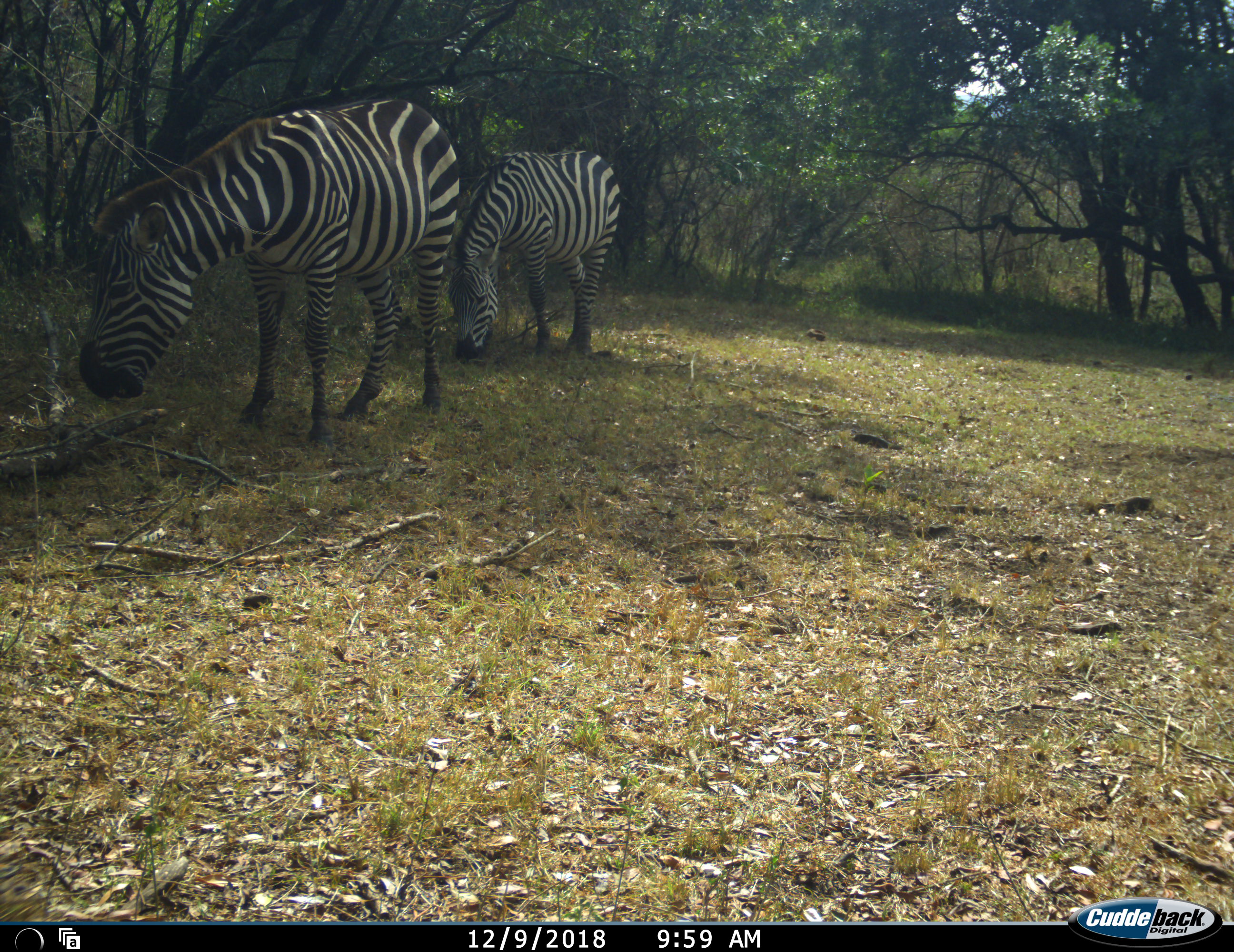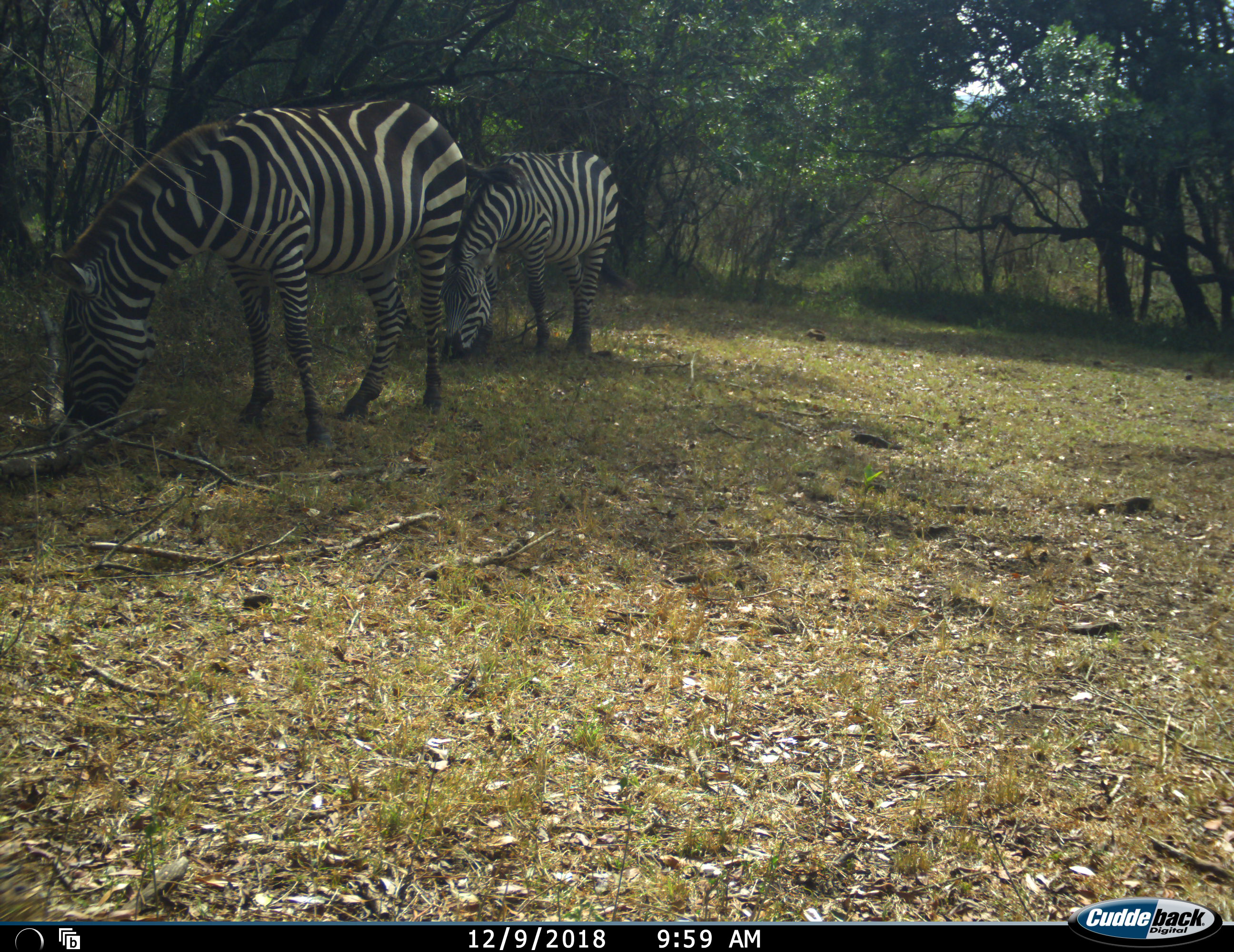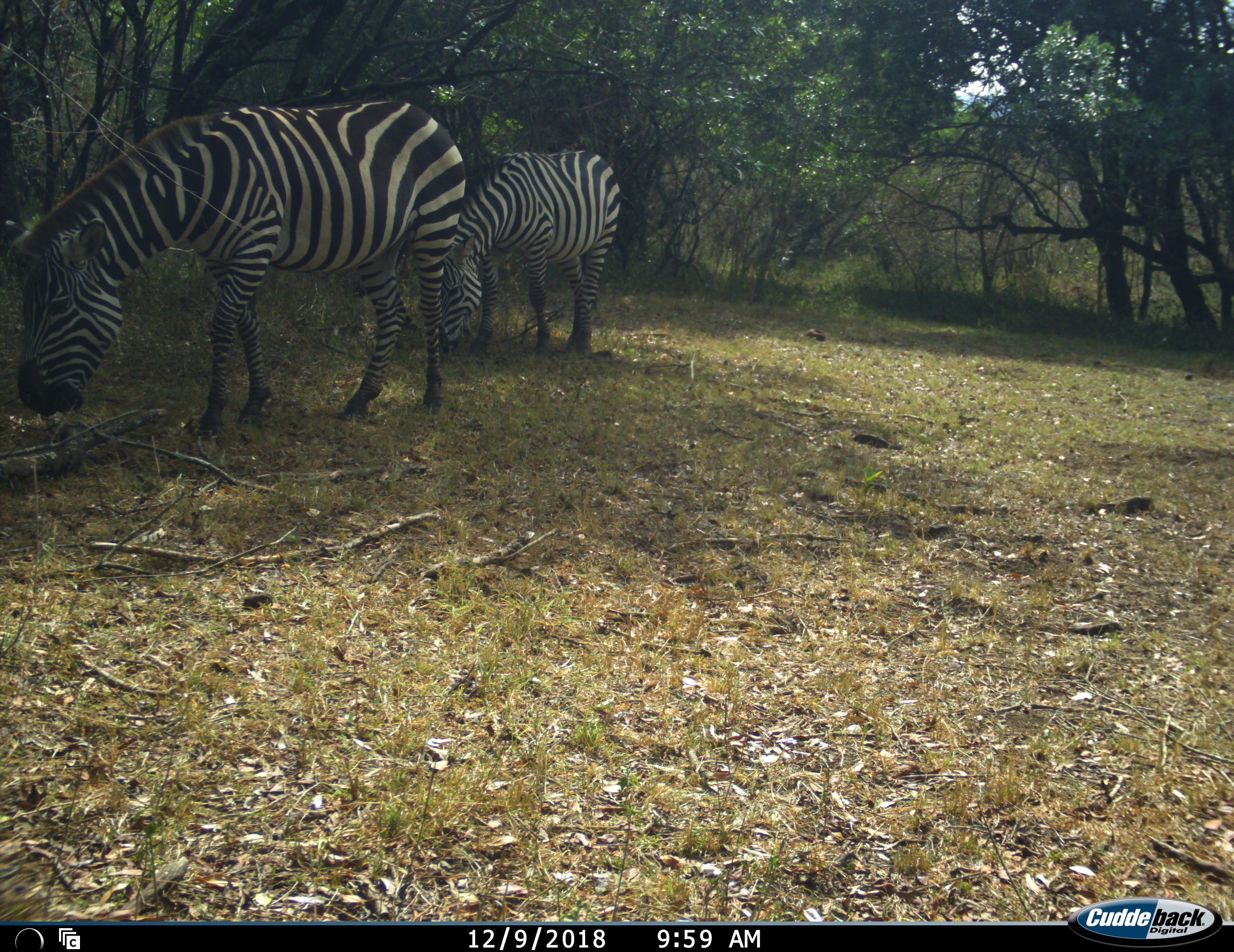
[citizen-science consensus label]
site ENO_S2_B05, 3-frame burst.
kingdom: Animalia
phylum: Chordata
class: Mammalia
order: Perissodactyla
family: Equidae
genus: Equus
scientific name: Equus quagga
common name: plains zebra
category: zebraplains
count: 2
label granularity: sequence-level